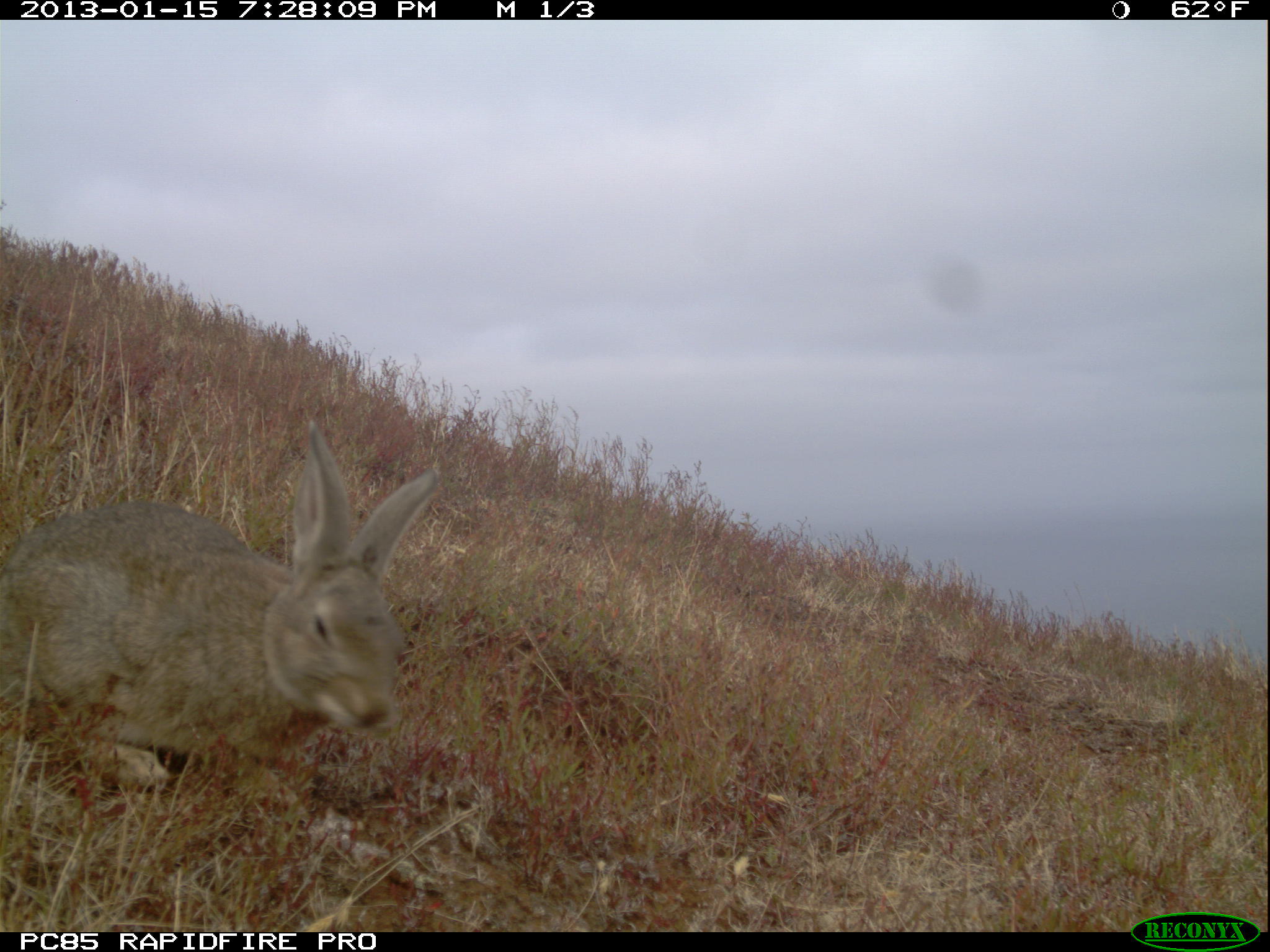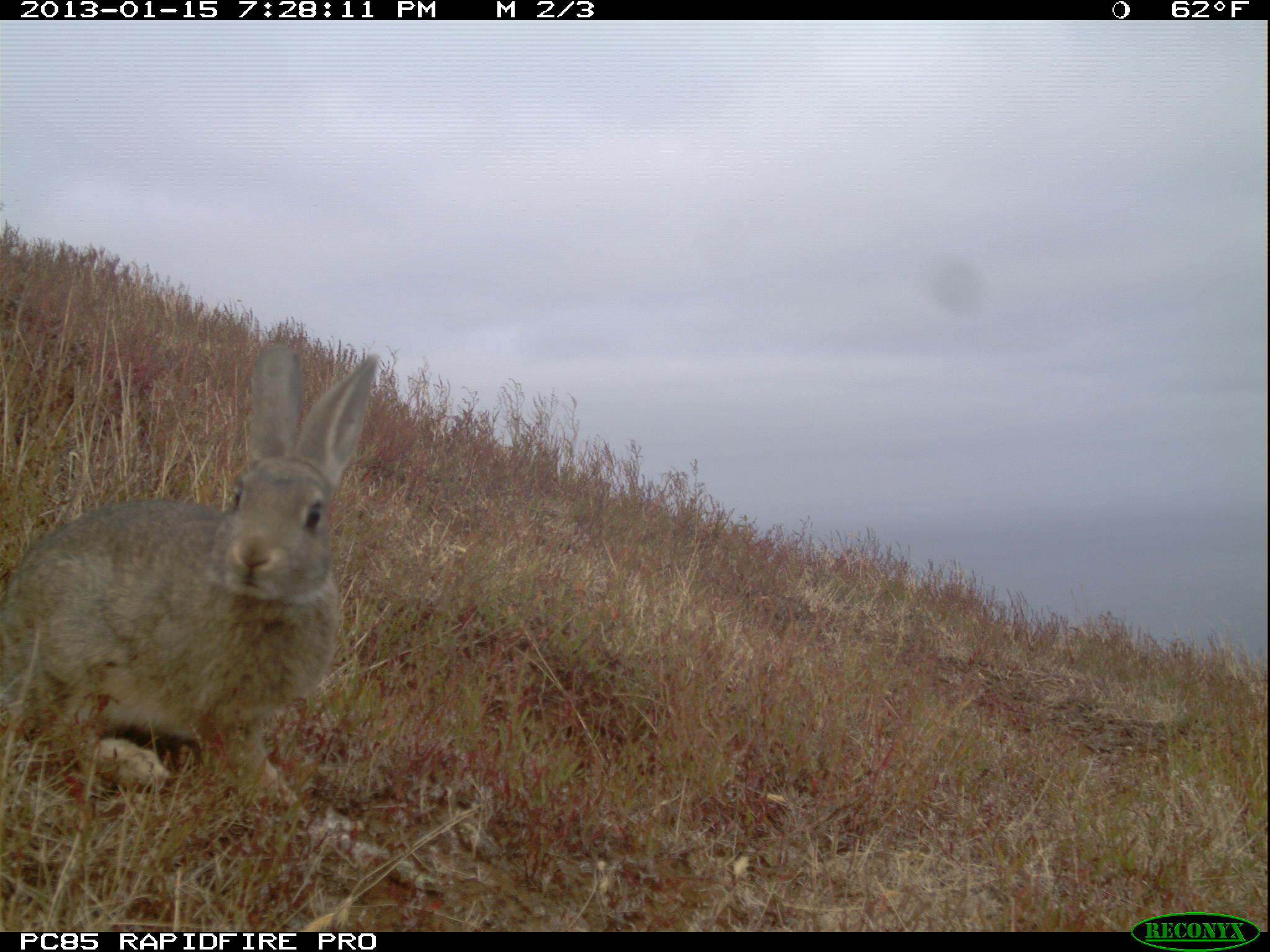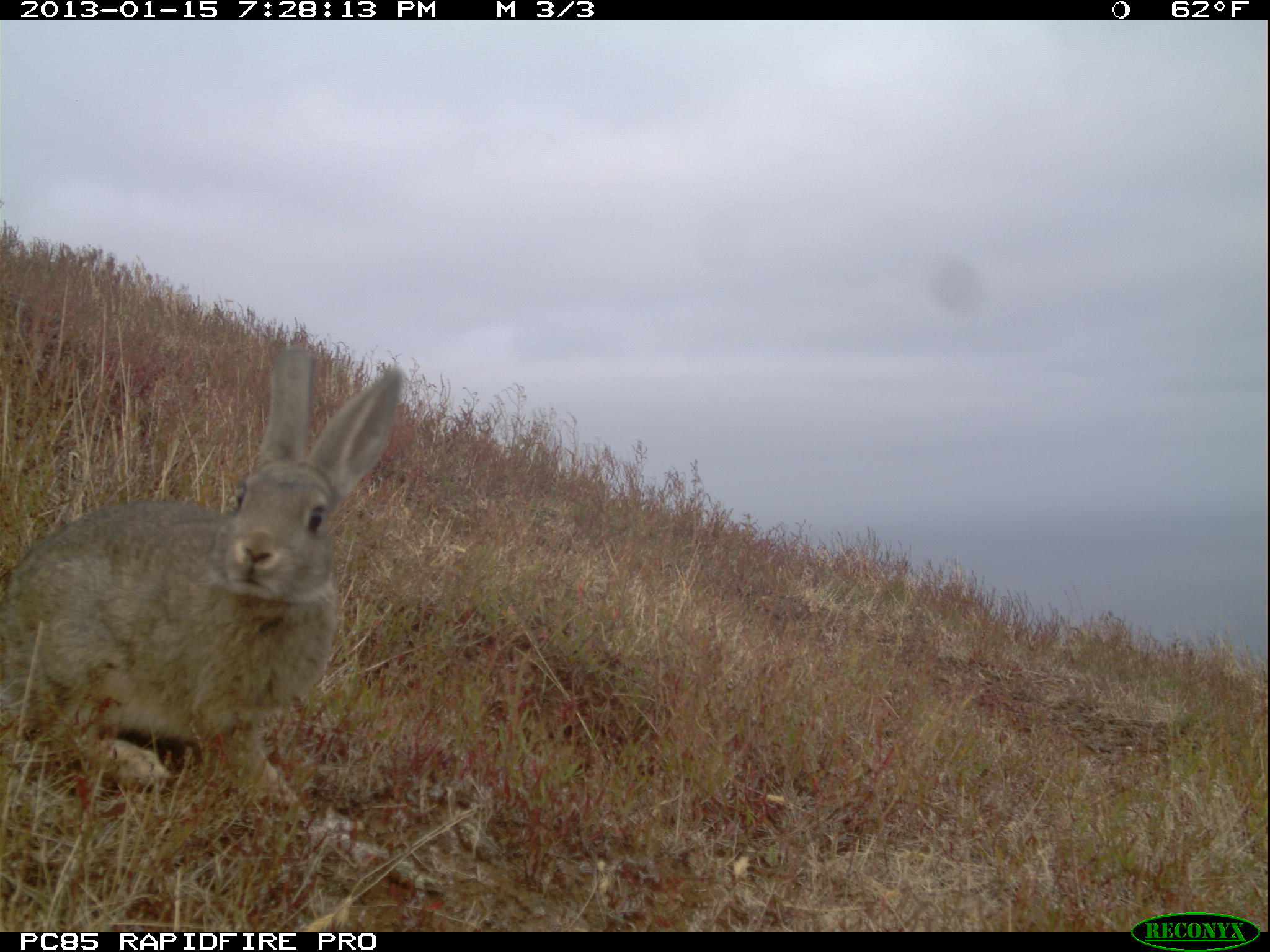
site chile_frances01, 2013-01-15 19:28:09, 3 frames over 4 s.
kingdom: Animalia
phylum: Chordata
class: Mammalia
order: Lagomorpha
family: Leporidae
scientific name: Leporidae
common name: rabbits and hares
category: rabbit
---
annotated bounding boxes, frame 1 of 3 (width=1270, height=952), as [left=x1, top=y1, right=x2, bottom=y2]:
rabbit: [left=0, top=419, right=445, bottom=818]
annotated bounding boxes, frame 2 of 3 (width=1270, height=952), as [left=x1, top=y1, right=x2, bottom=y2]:
rabbit: [left=1, top=342, right=377, bottom=824]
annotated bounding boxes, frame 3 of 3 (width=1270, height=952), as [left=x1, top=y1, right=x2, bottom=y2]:
rabbit: [left=1, top=351, right=402, bottom=822]